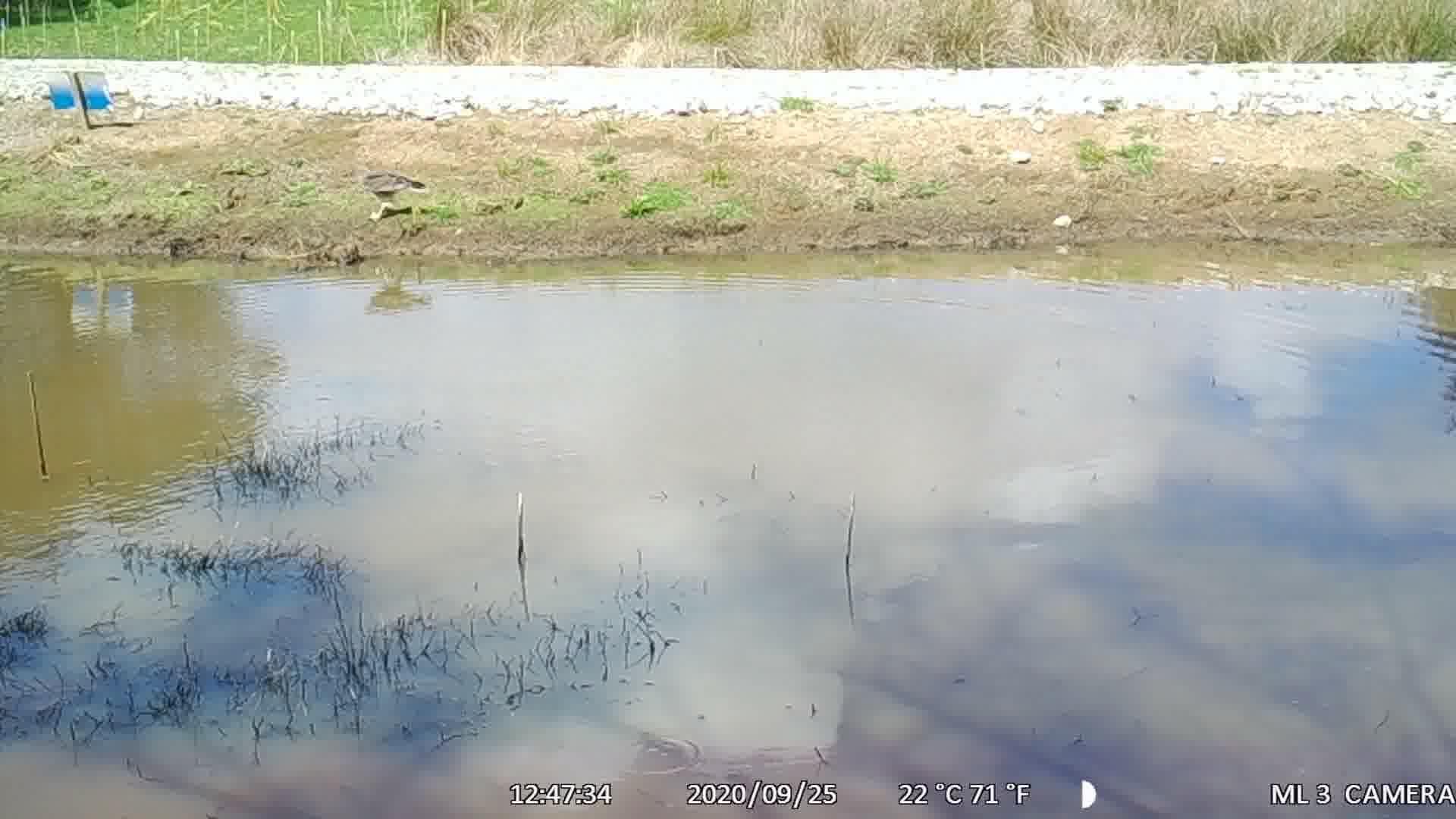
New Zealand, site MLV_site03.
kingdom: Animalia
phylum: Chordata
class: Aves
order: Accipitriformes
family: Accipitridae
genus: Circus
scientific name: Circus approximans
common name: swamp harrier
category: harrier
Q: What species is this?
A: Harrier (swamp harrier) (Circus approximans).